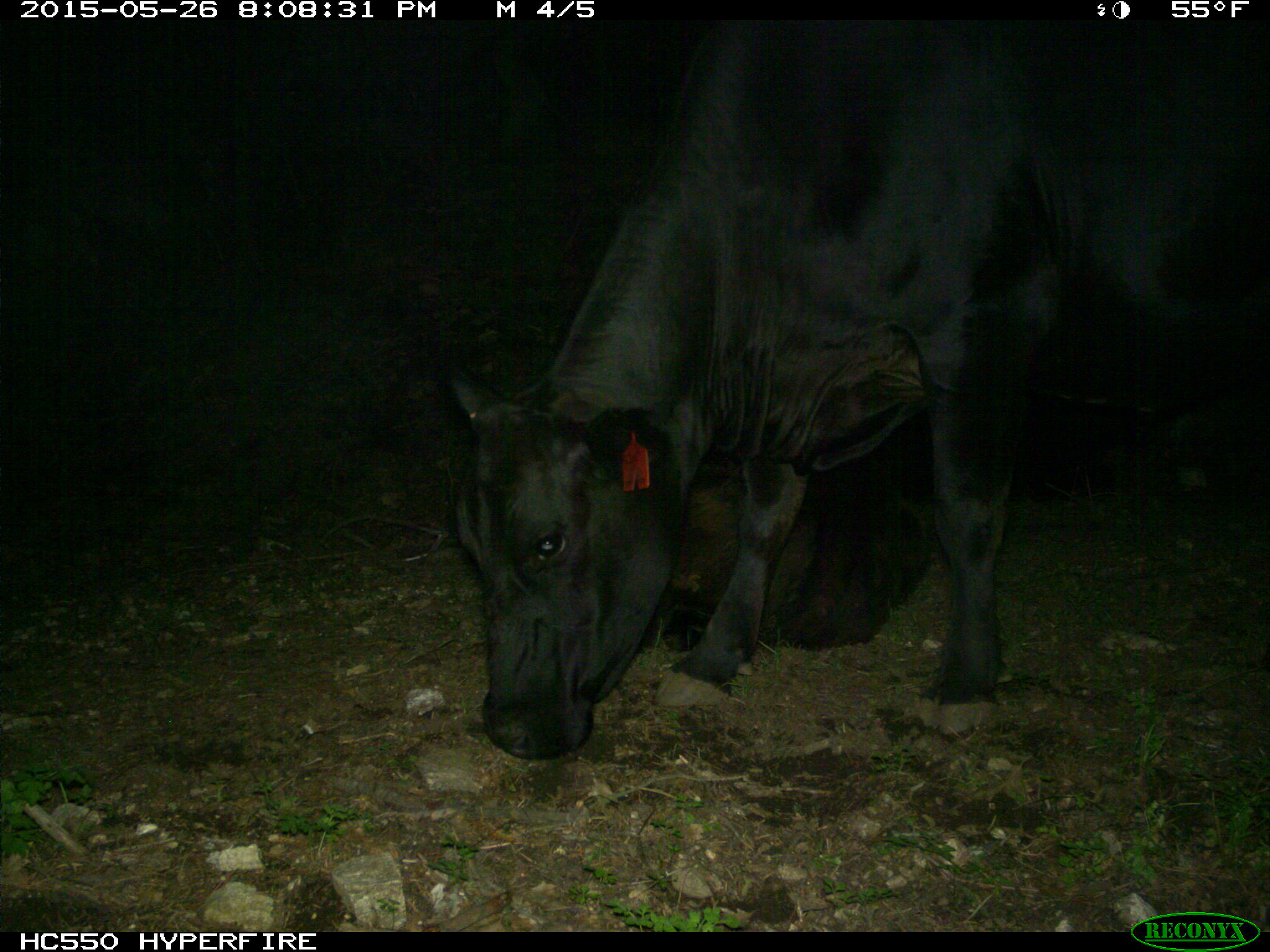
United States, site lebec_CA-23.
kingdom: Animalia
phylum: Chordata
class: Mammalia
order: Artiodactyla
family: Bovidae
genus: Bos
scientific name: Bos taurus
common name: domestic cow